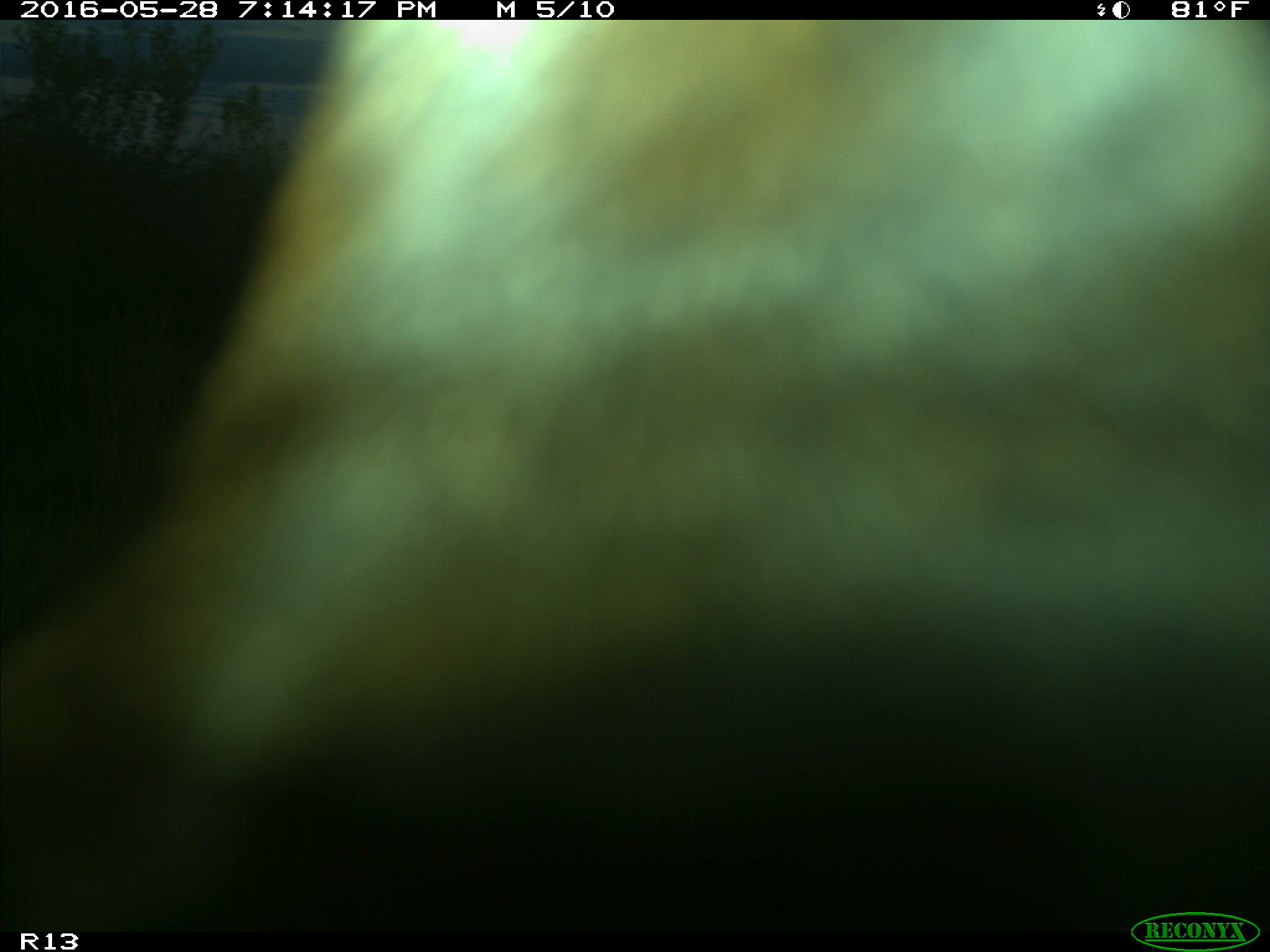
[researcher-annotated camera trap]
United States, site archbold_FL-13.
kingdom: Animalia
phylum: Chordata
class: Mammalia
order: Artiodactyla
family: Bovidae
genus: Bos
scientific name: Bos taurus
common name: domestic cow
Bos taurus (domestic cow).